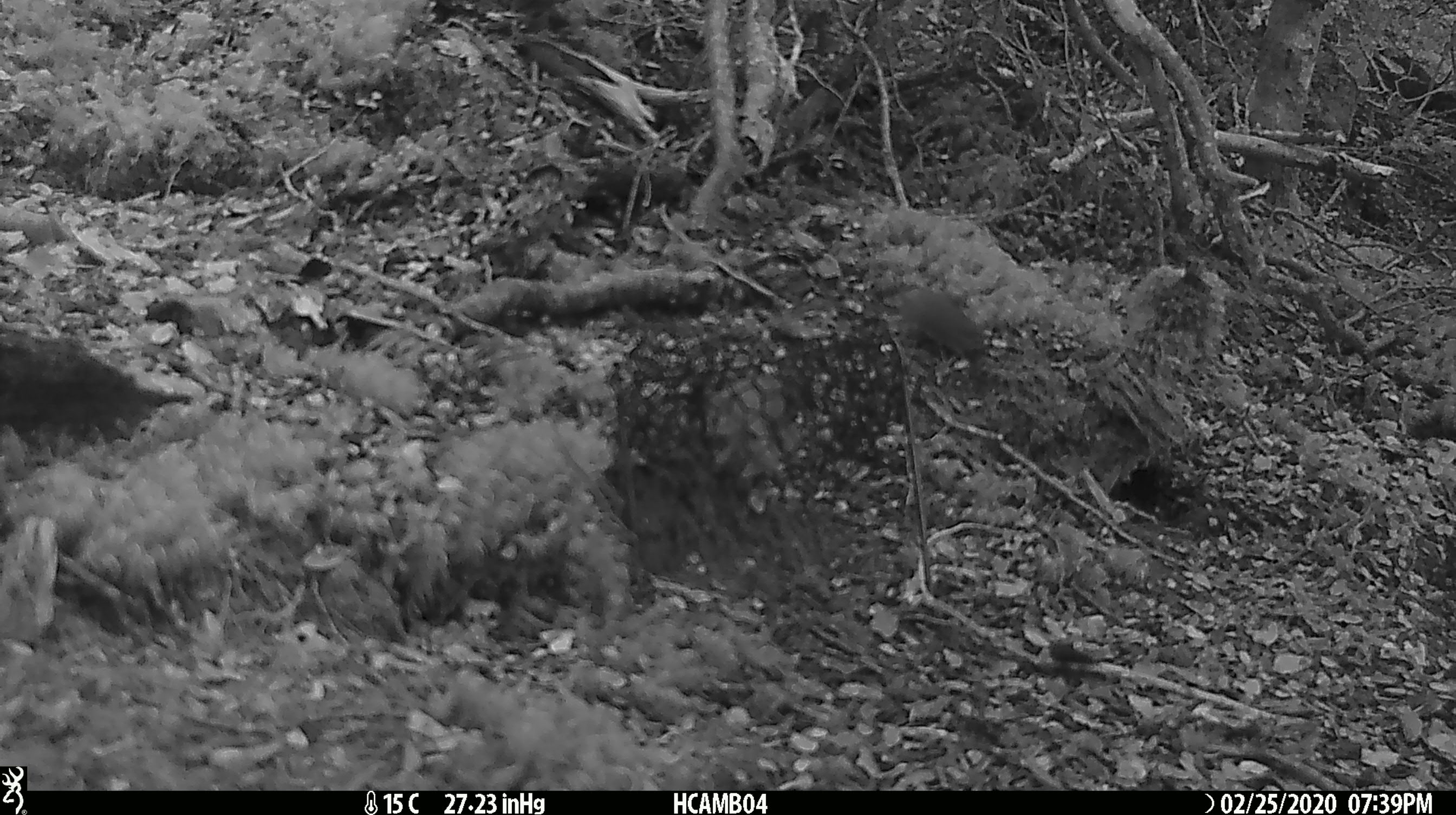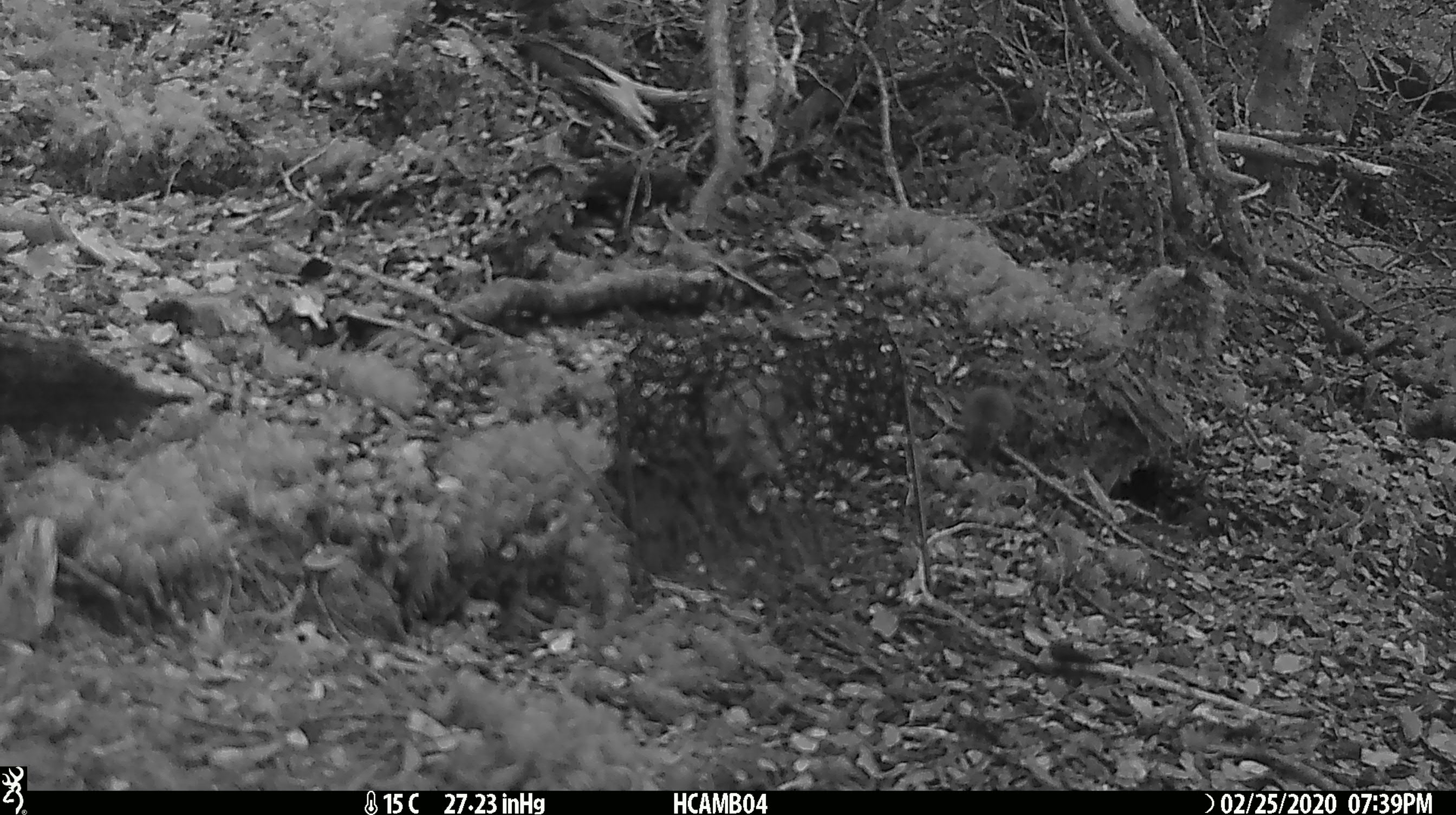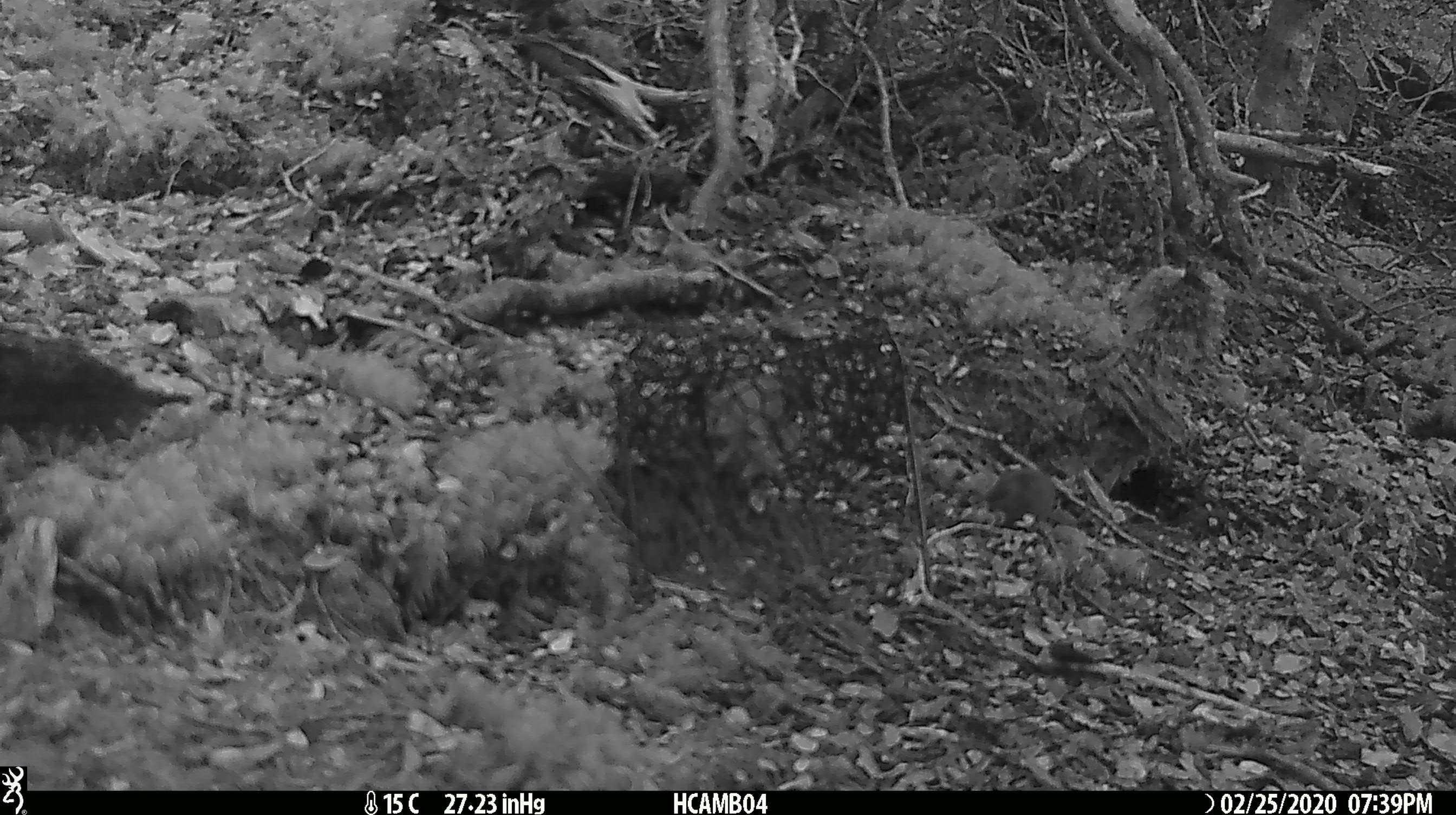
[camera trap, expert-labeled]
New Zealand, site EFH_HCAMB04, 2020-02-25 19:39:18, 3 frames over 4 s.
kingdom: Animalia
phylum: Chordata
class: Mammalia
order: Rodentia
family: Muridae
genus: Mus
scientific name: Mus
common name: mouse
Mouse (Mus).